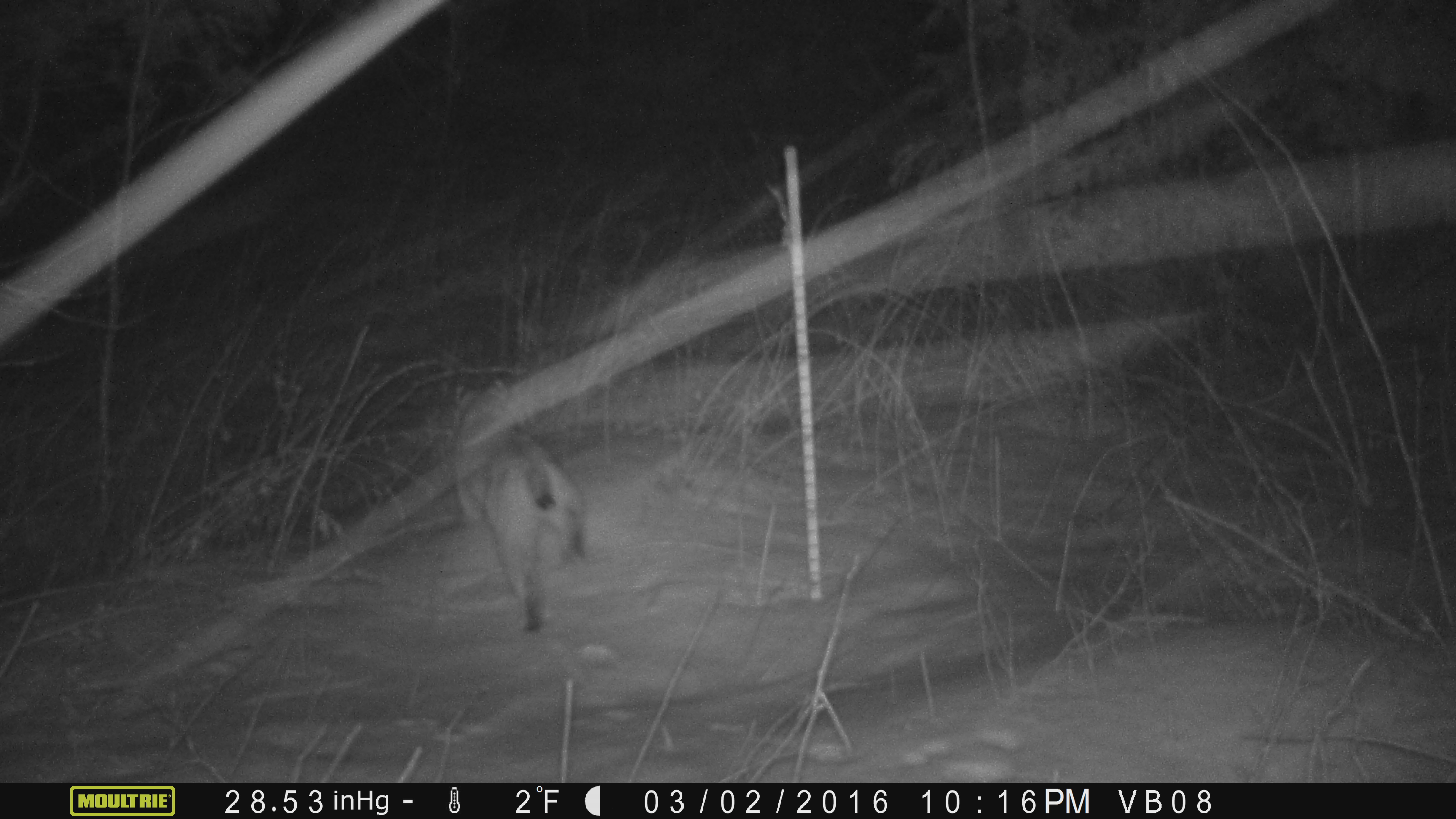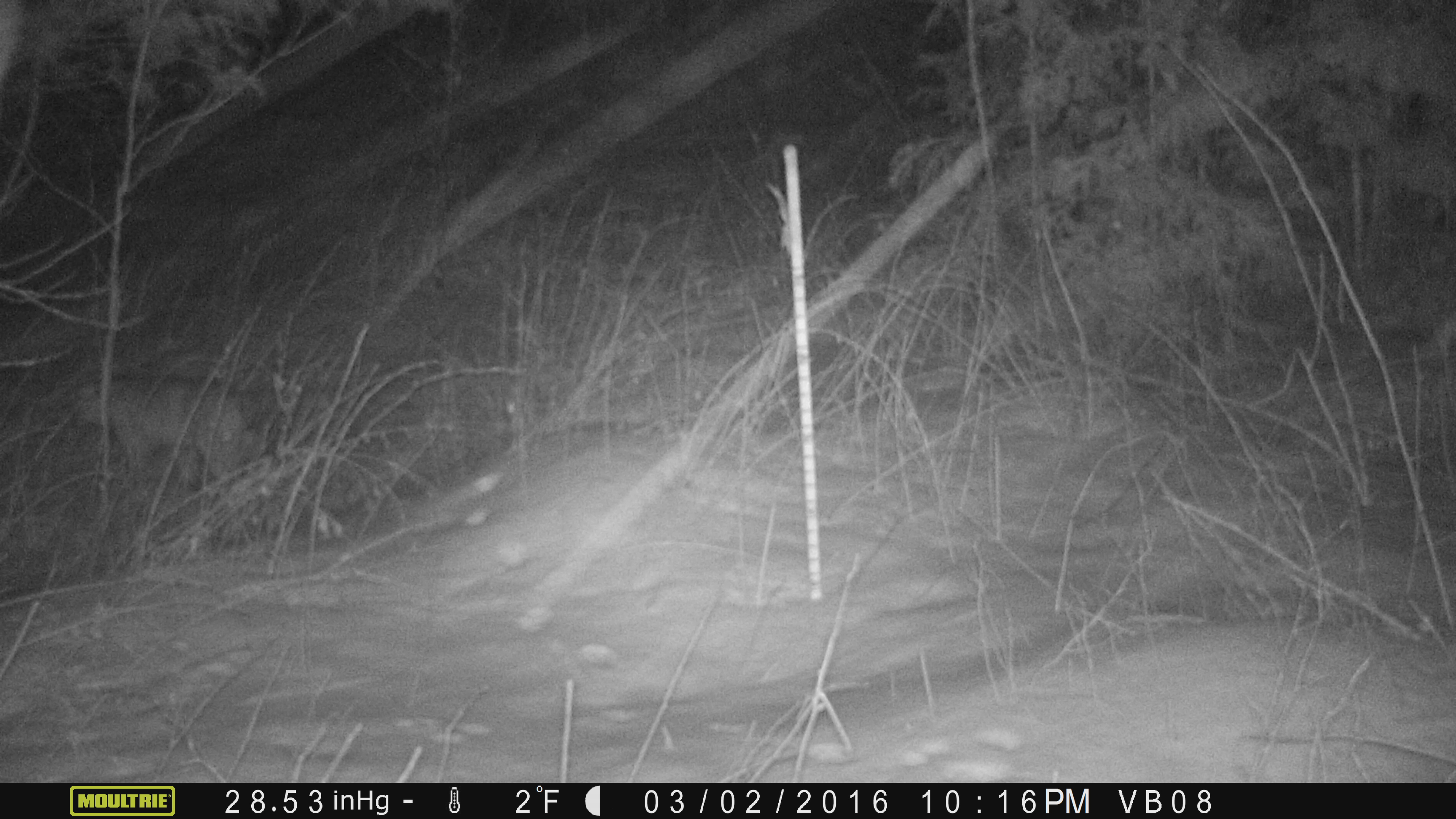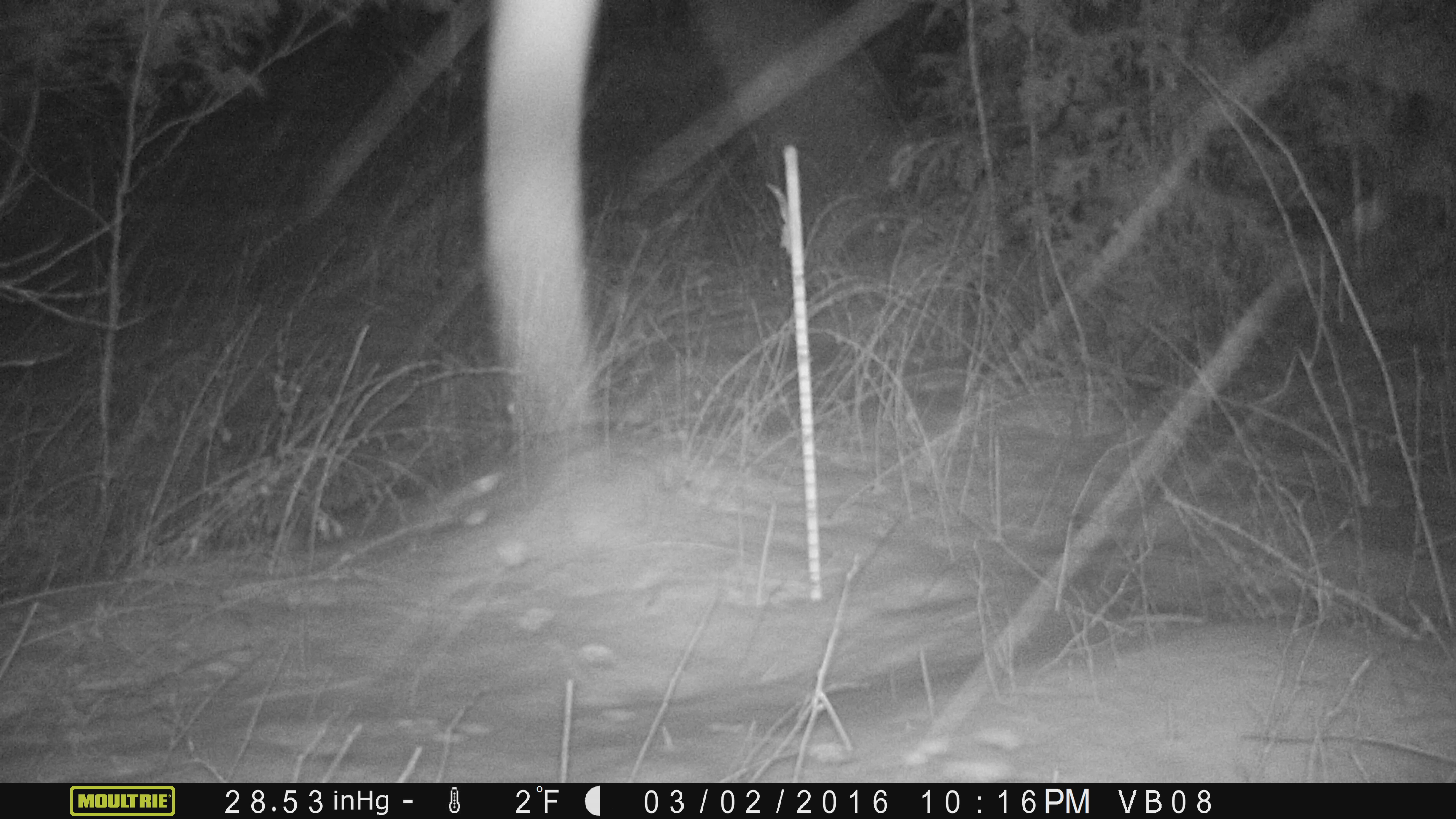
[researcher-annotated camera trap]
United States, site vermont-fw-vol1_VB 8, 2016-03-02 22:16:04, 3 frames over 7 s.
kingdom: Animalia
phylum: Chordata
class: Mammalia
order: Carnivora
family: Felidae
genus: Lynx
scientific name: Lynx rufus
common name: bobcat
Bobcat (Lynx rufus).